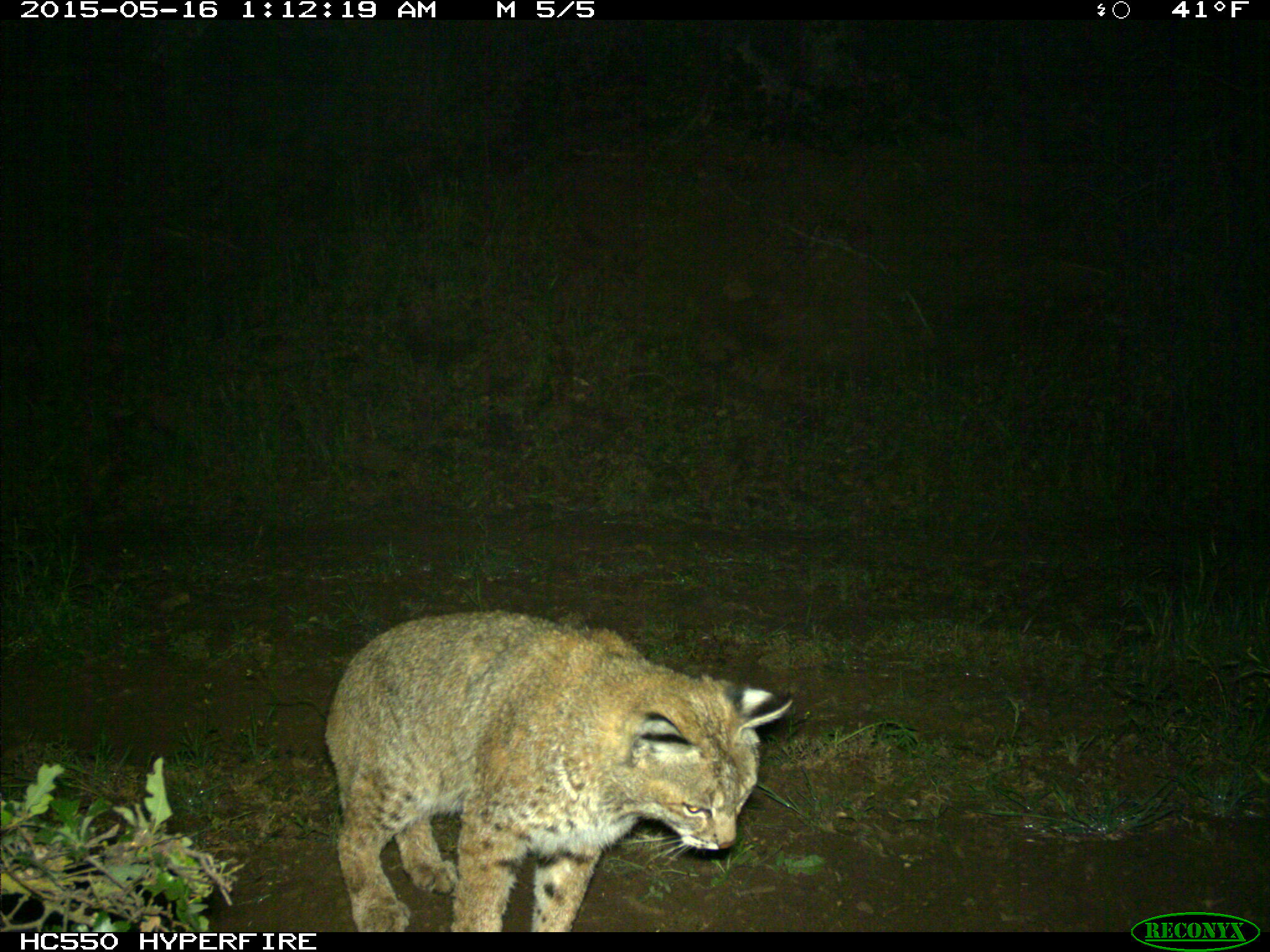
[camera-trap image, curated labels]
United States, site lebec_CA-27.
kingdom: Animalia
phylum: Chordata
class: Mammalia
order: Carnivora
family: Felidae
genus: Lynx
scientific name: Lynx rufus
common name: bobcat